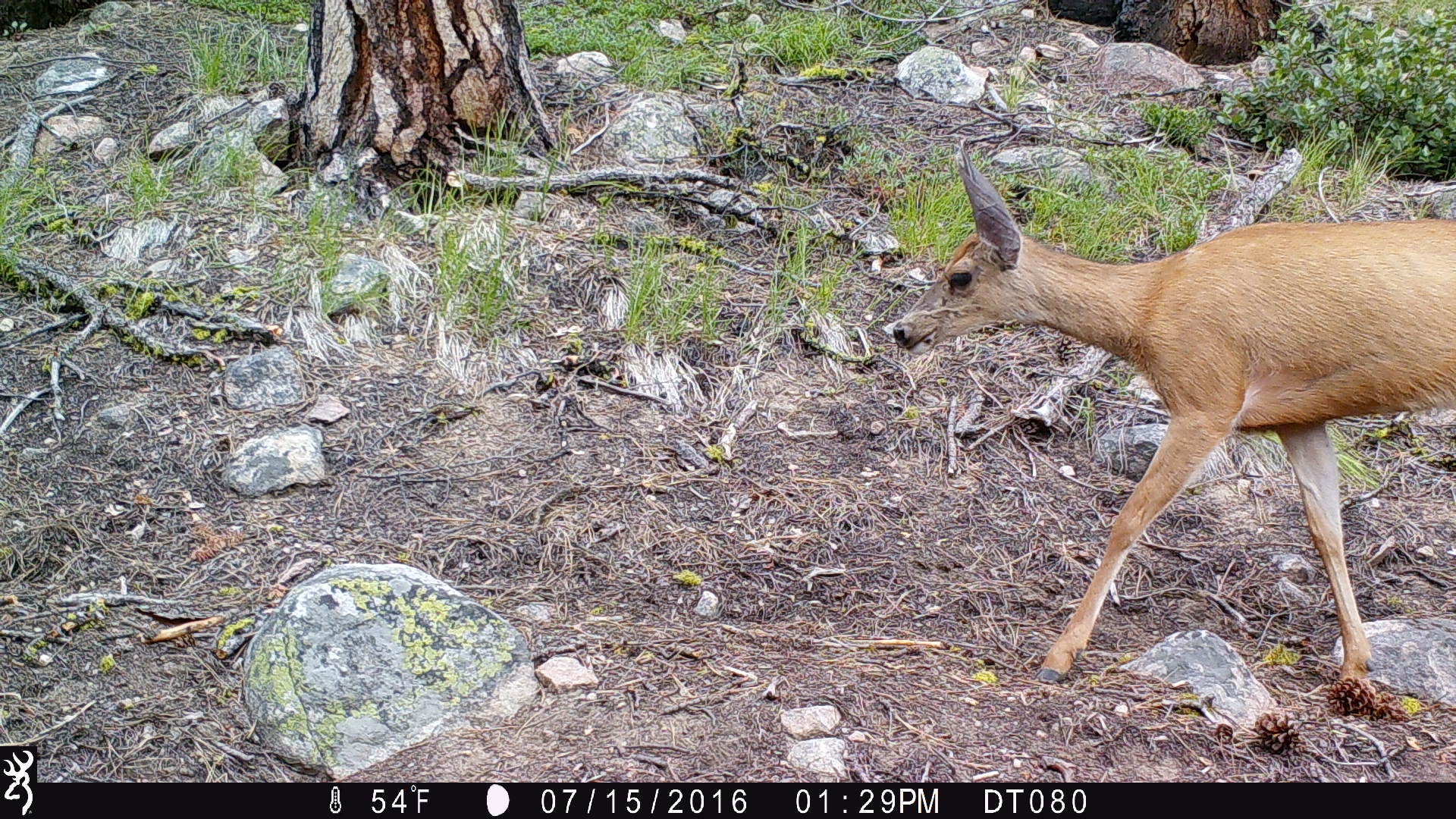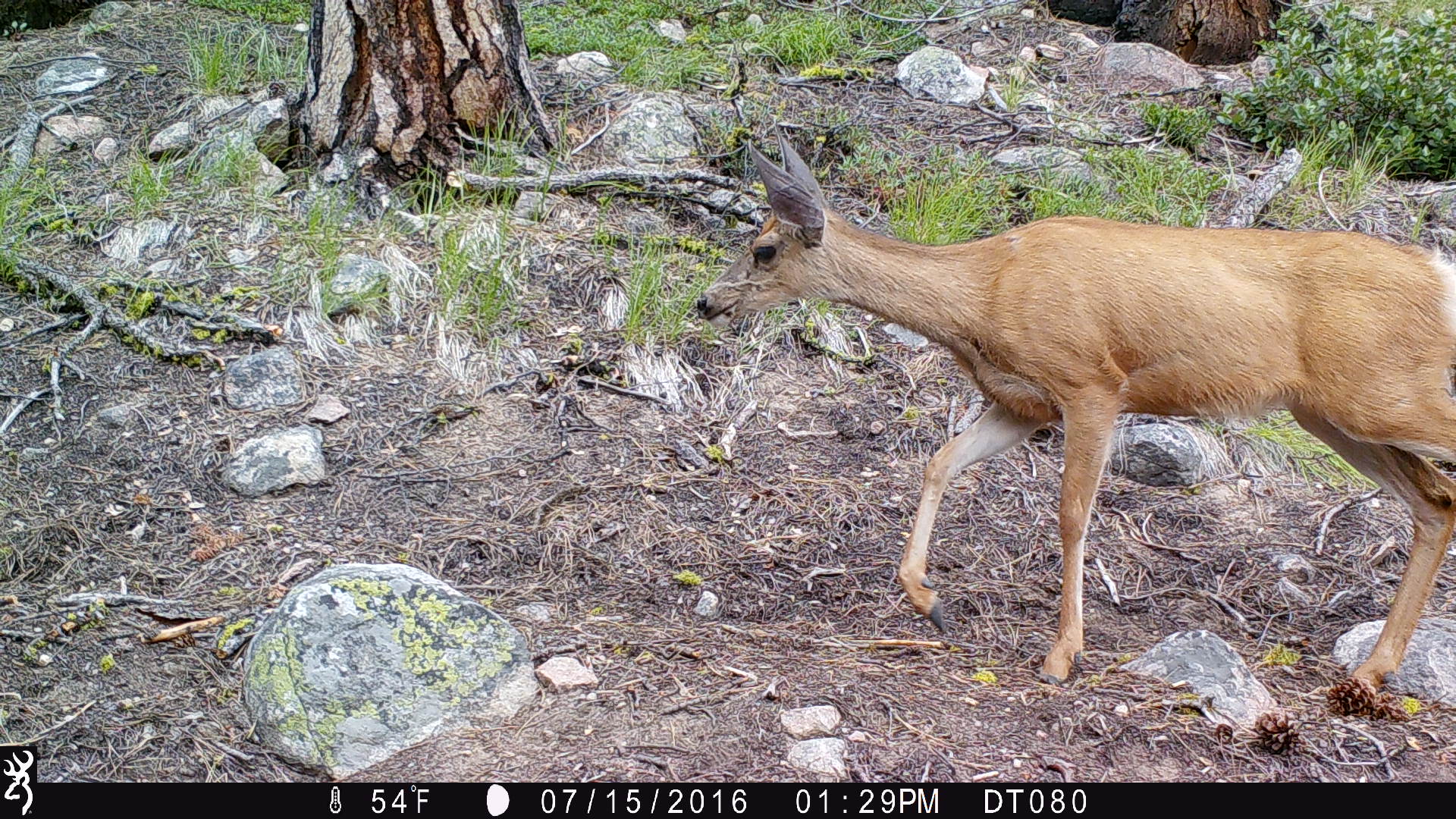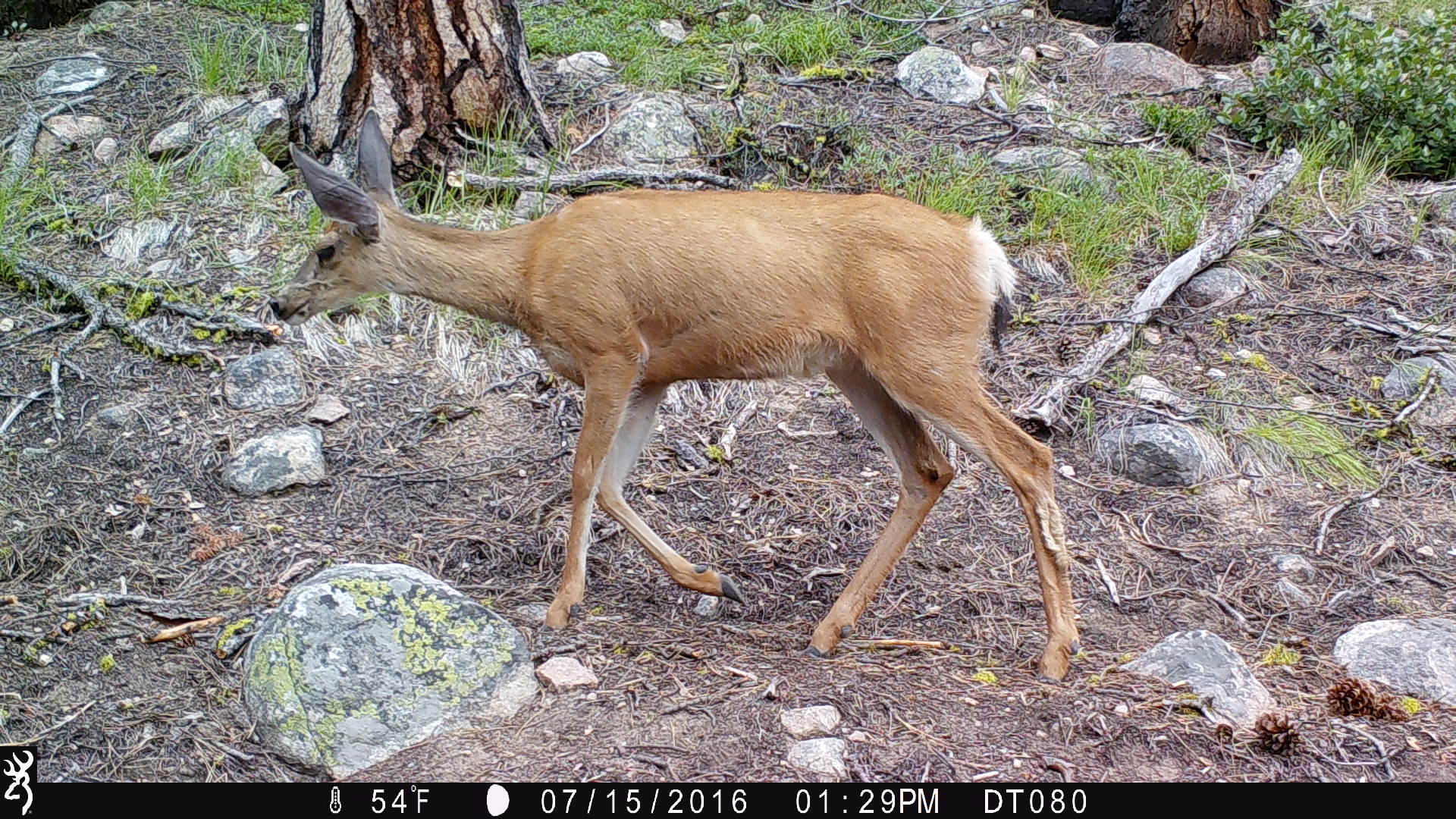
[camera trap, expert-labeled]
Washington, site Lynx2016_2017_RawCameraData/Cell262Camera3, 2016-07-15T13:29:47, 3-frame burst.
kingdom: Animalia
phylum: Chordata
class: Mammalia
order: Artiodactyla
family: Cervidae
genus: Odocoileus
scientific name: Odocoileus hemionus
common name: mule deer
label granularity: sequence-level